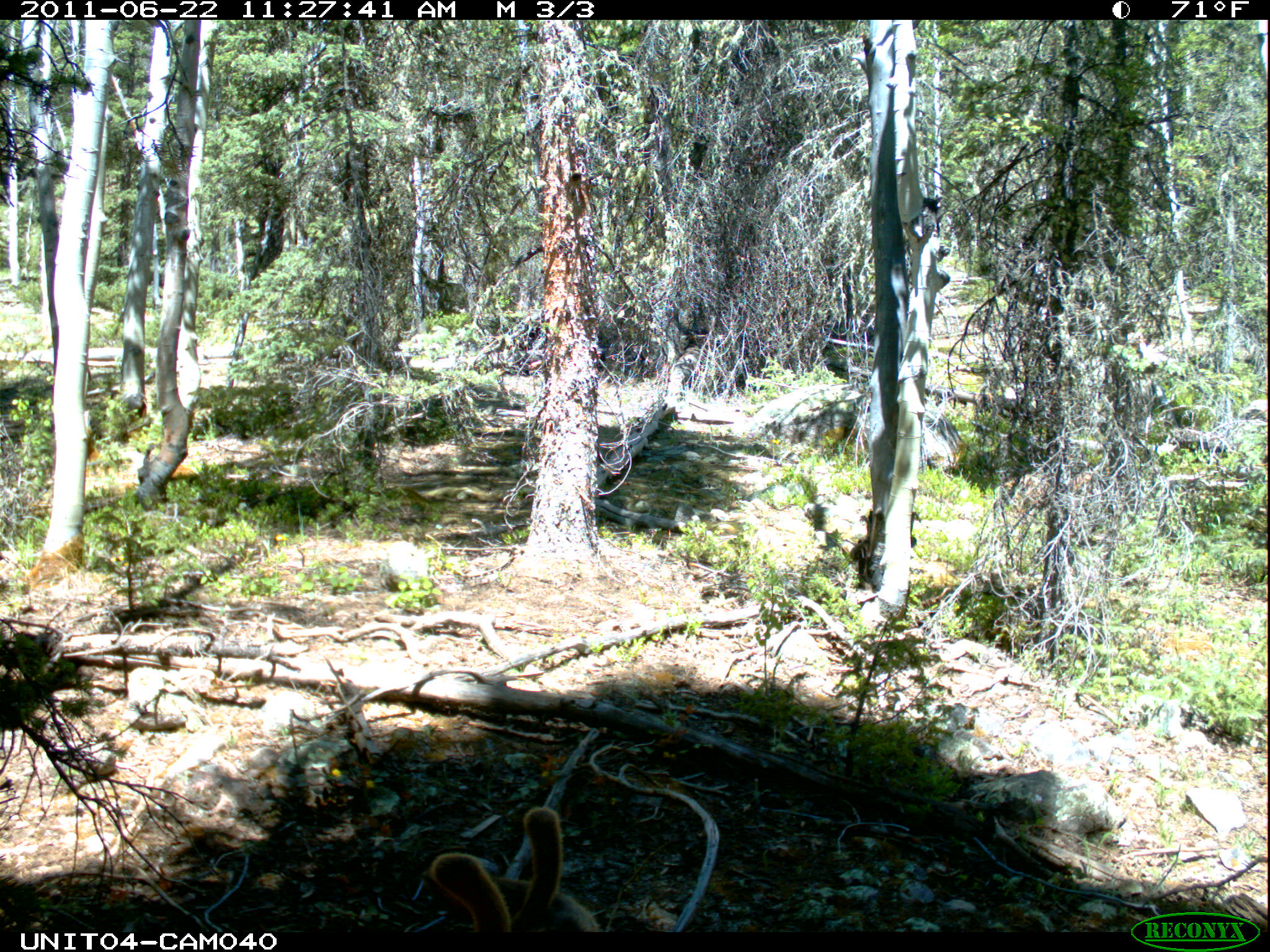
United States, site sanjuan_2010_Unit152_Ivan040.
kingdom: Animalia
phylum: Chordata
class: Mammalia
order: Artiodactyla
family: Cervidae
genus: Odocoileus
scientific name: Odocoileus hemionus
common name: mule deer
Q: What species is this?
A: Odocoileus hemionus (mule deer).